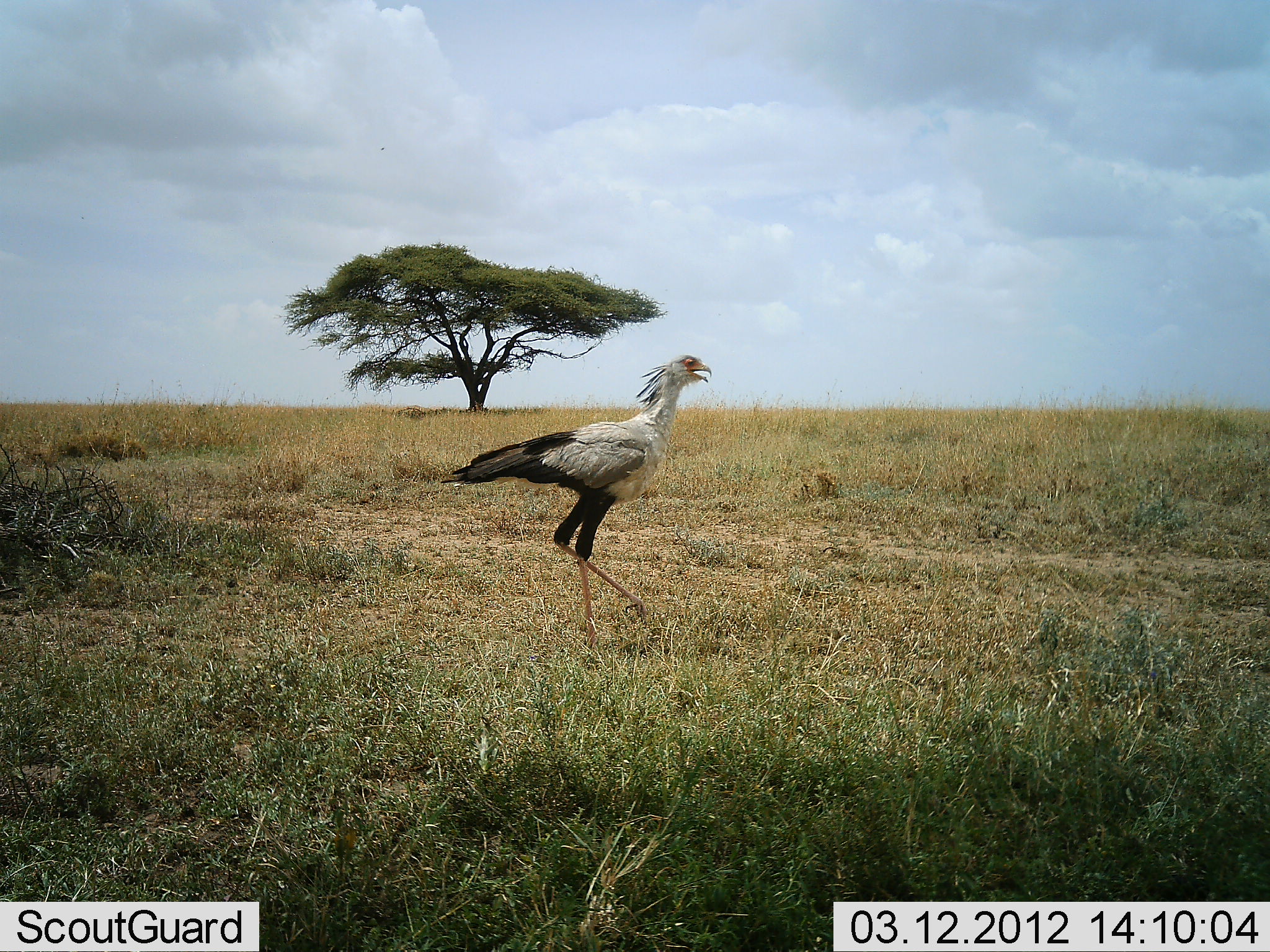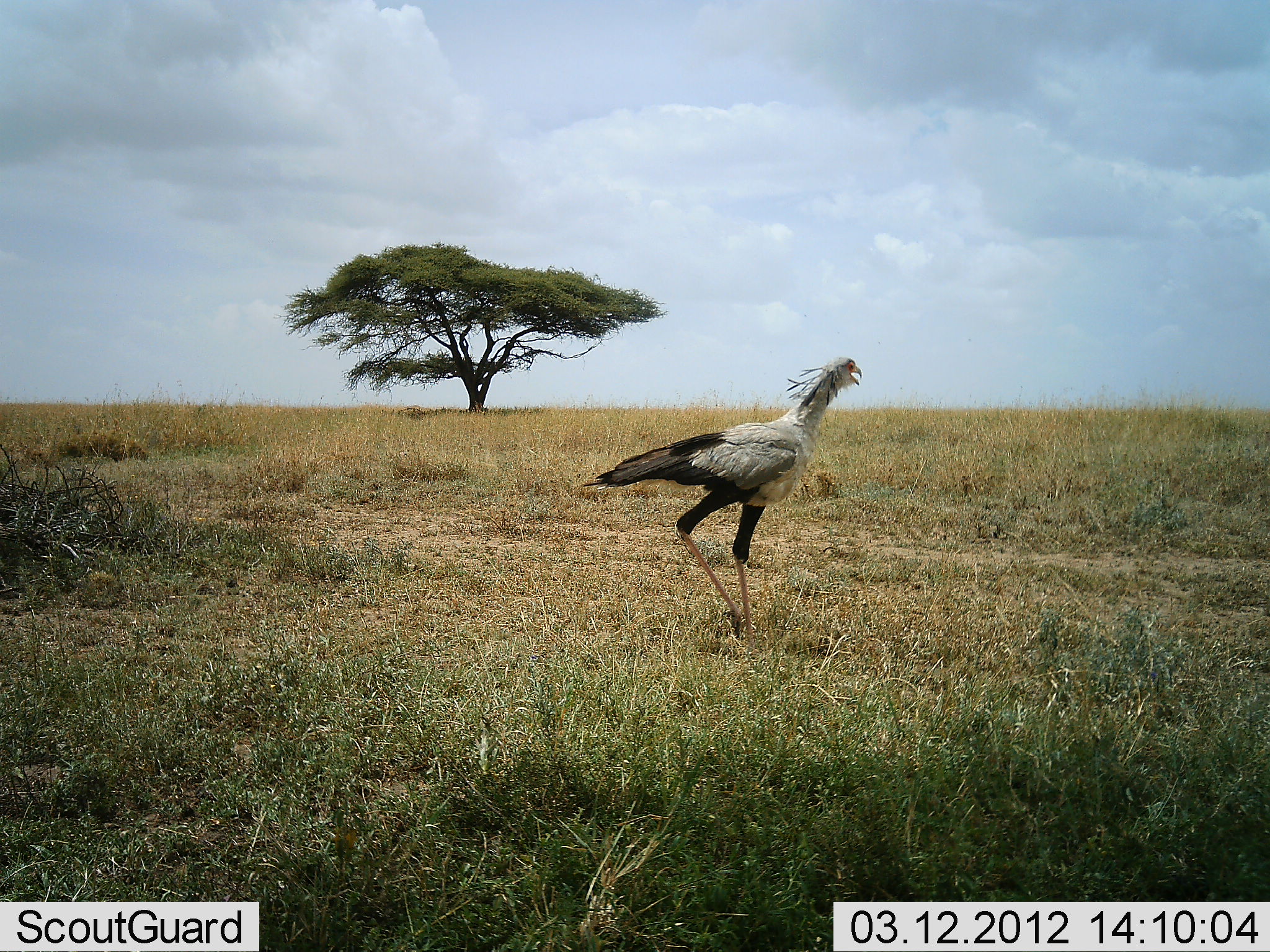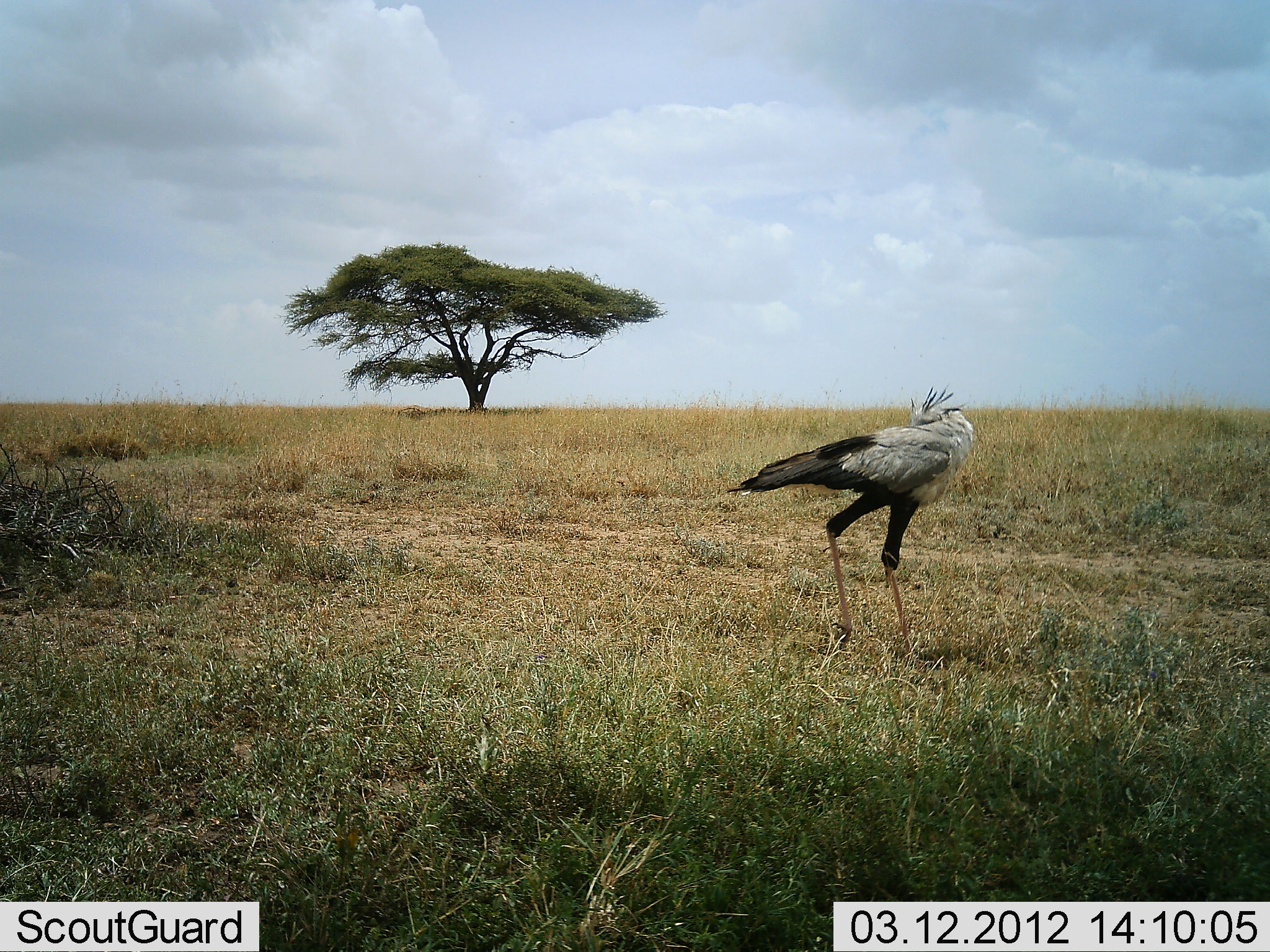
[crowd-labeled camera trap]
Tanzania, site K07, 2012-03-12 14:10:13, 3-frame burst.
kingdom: Animalia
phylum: Chordata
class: Aves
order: Accipitriformes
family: Sagittariidae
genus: Sagittarius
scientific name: Sagittarius serpentarius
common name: secretary bird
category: secretarybird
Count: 1.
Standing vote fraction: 0%.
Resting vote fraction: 0%.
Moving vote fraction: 100%.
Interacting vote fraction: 0%.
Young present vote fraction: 0%.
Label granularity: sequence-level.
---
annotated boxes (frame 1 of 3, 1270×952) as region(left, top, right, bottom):
animal: region(438, 352, 713, 653)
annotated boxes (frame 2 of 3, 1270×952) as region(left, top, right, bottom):
animal: region(580, 355, 863, 648)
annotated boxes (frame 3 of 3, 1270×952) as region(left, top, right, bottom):
animal: region(728, 384, 976, 664)